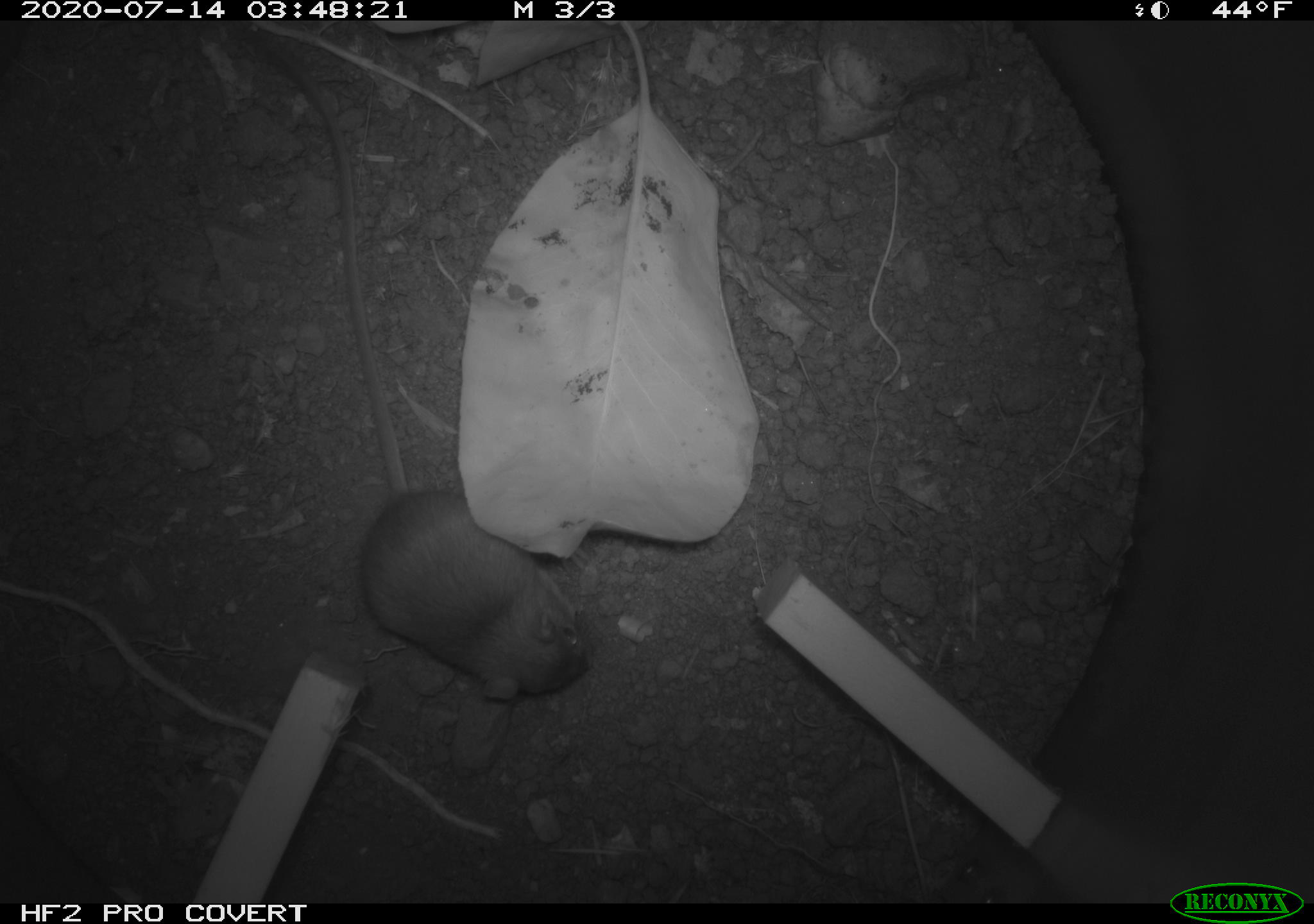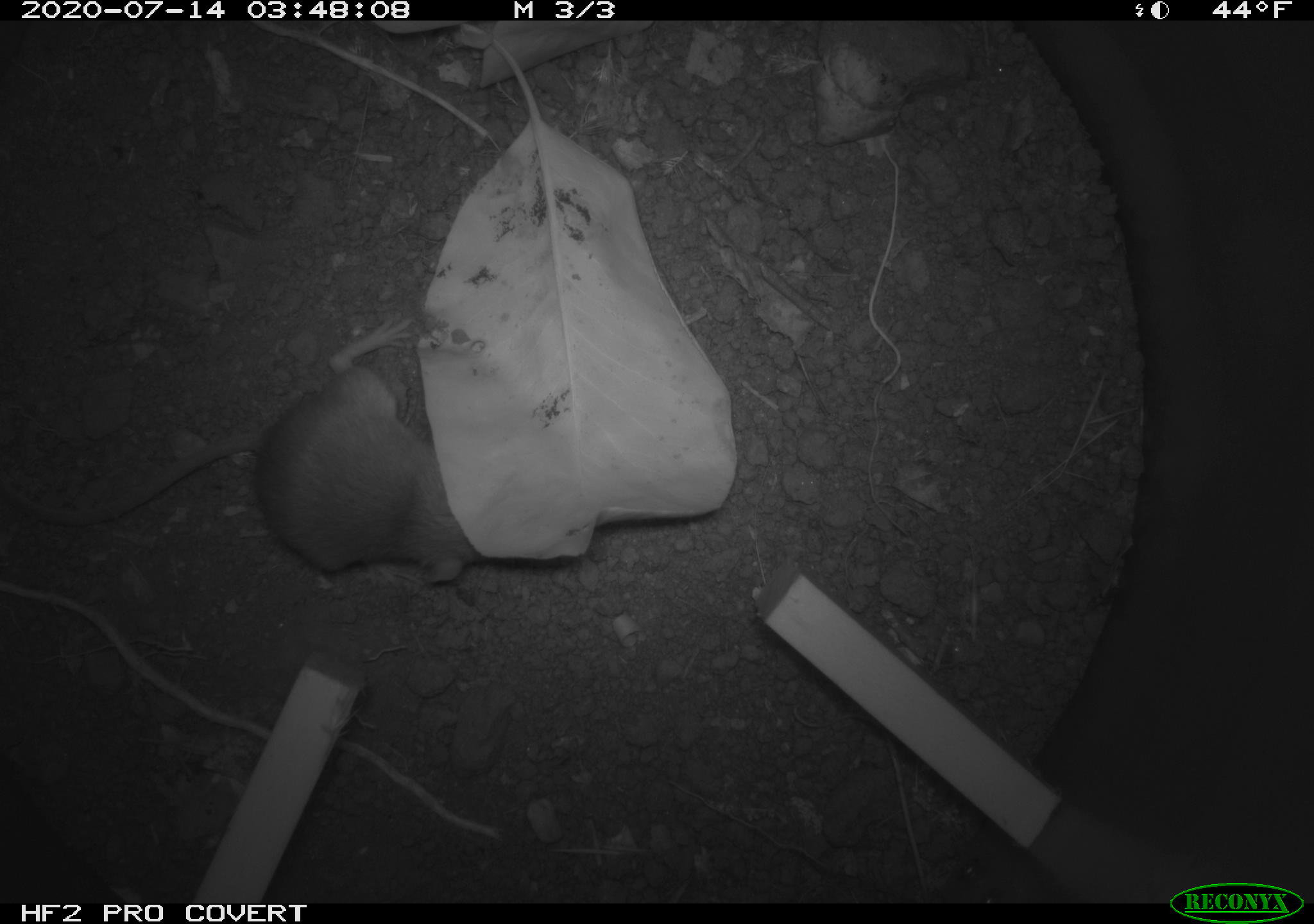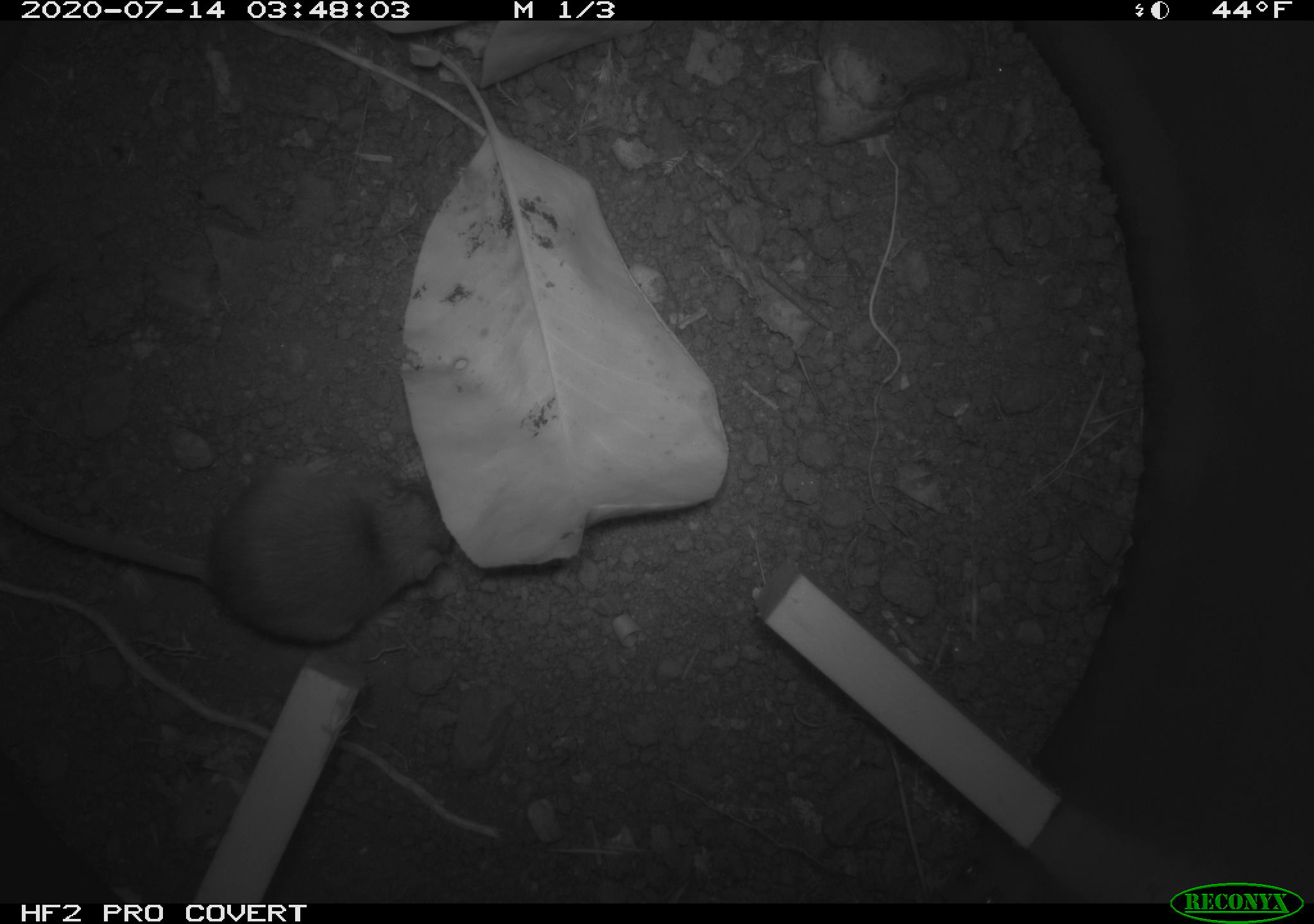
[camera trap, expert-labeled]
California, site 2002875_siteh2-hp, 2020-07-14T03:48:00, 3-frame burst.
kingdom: Animalia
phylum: Chordata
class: Mammalia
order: Rodentia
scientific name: Rodentia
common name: rodent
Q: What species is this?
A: Rodent (Rodentia).